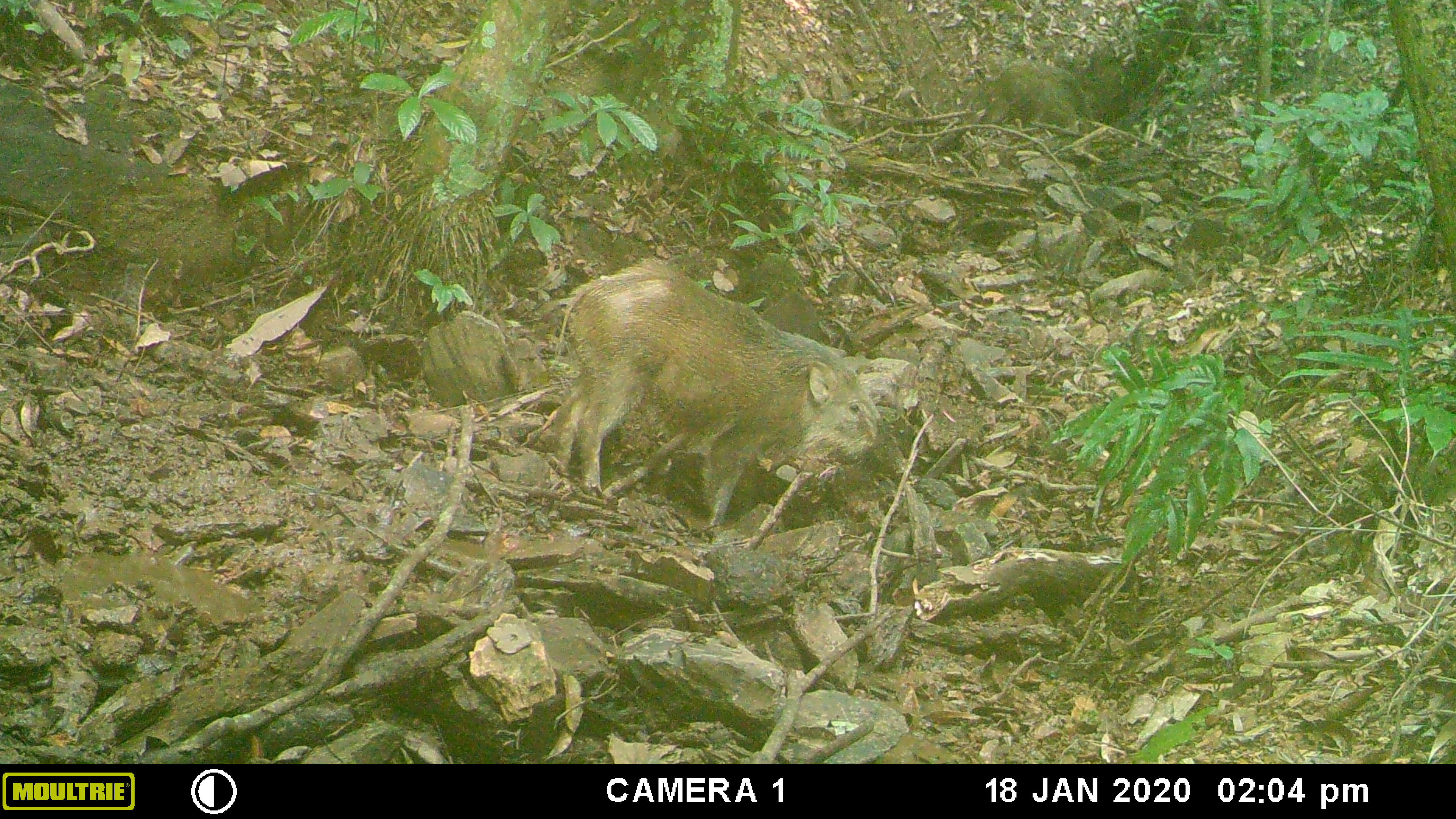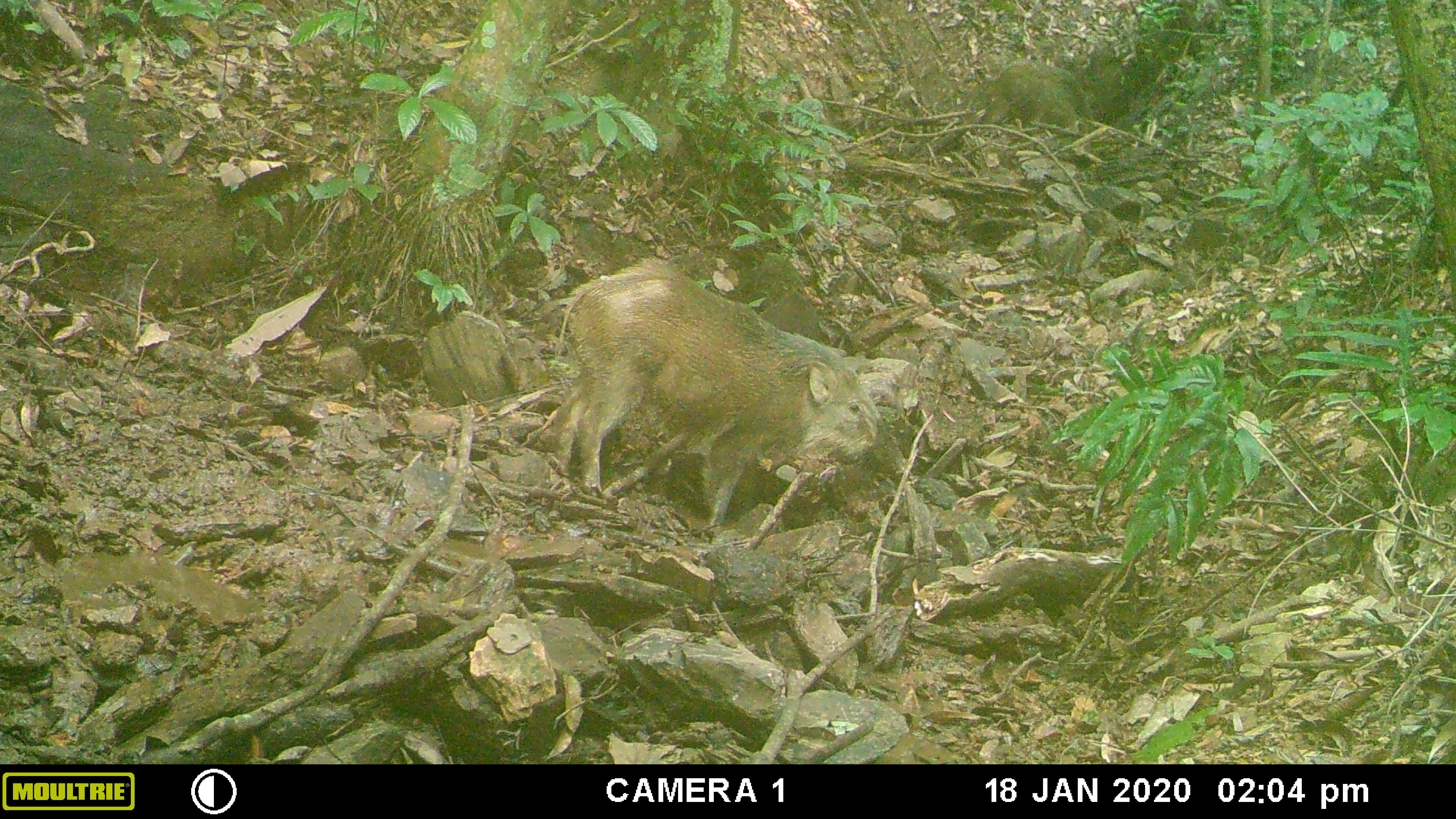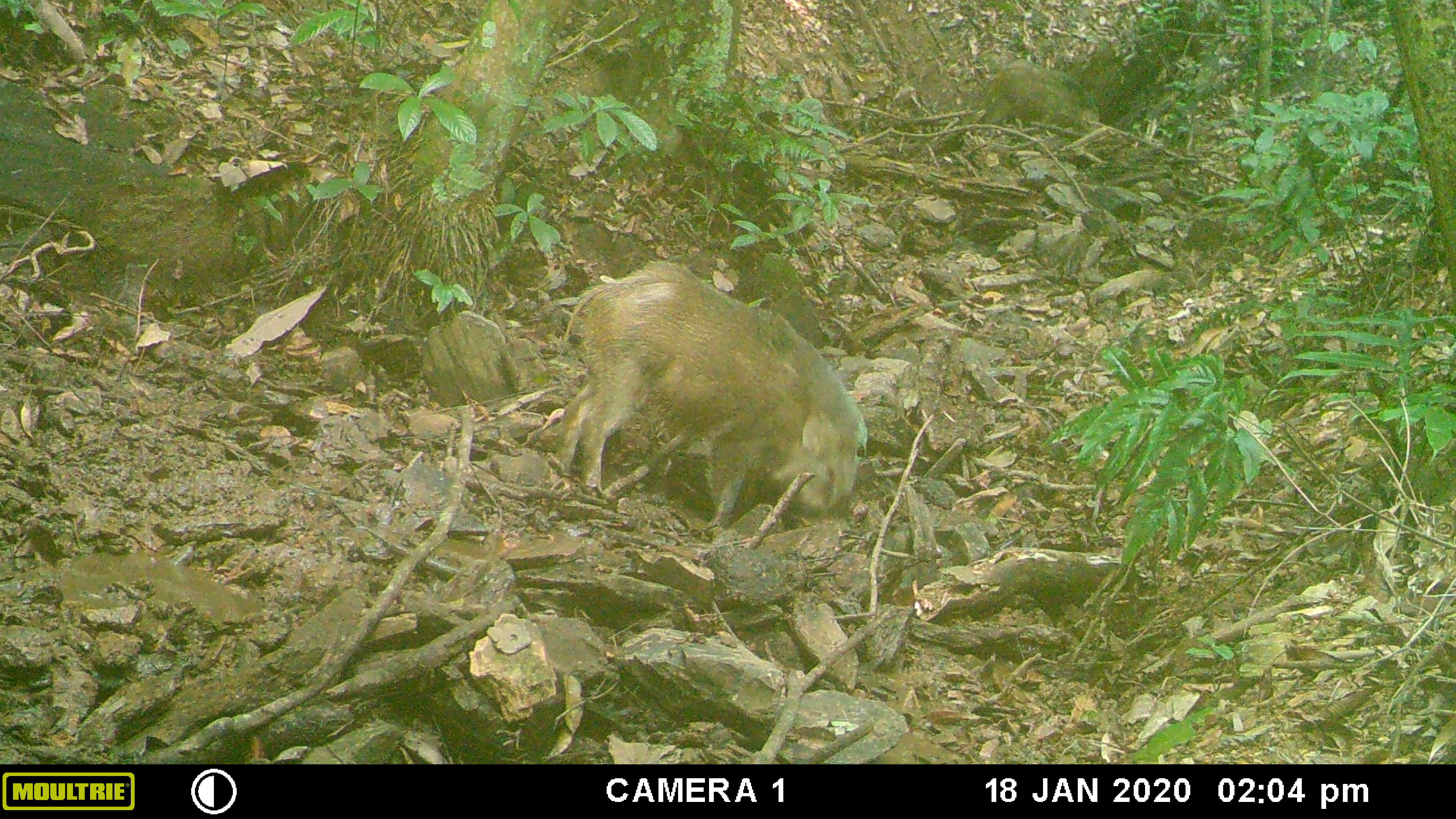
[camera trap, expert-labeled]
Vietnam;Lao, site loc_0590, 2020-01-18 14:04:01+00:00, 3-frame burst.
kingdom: Animalia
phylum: Chordata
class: Aves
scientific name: Aves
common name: bird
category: unidentified bird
Unidentified bird (bird) (Aves). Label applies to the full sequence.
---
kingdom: Animalia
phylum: Chordata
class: Mammalia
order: Artiodactyla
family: Suidae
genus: Sus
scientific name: Sus scrofa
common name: eurasian wild pig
Eurasian wild pig (Sus scrofa). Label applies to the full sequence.